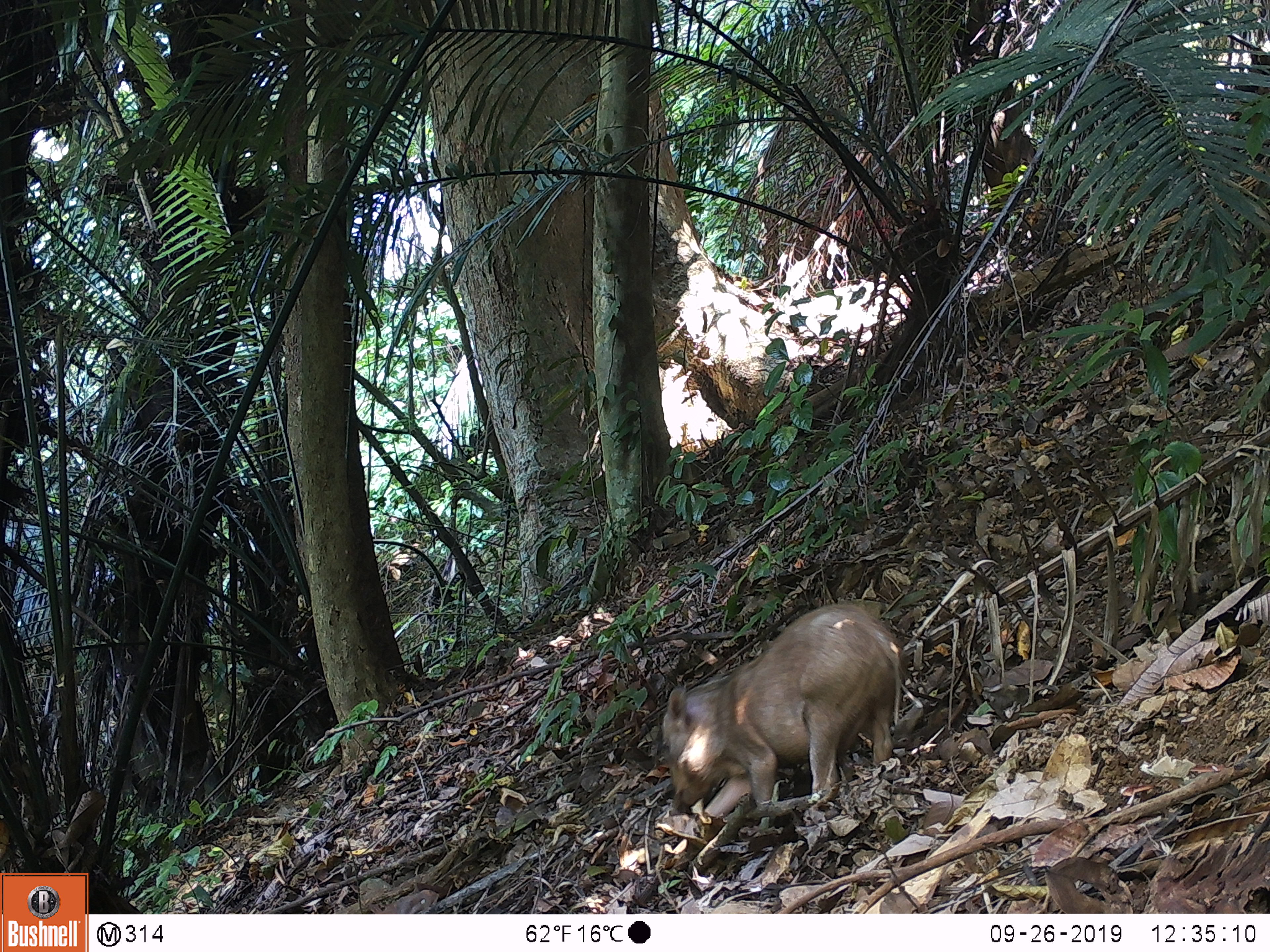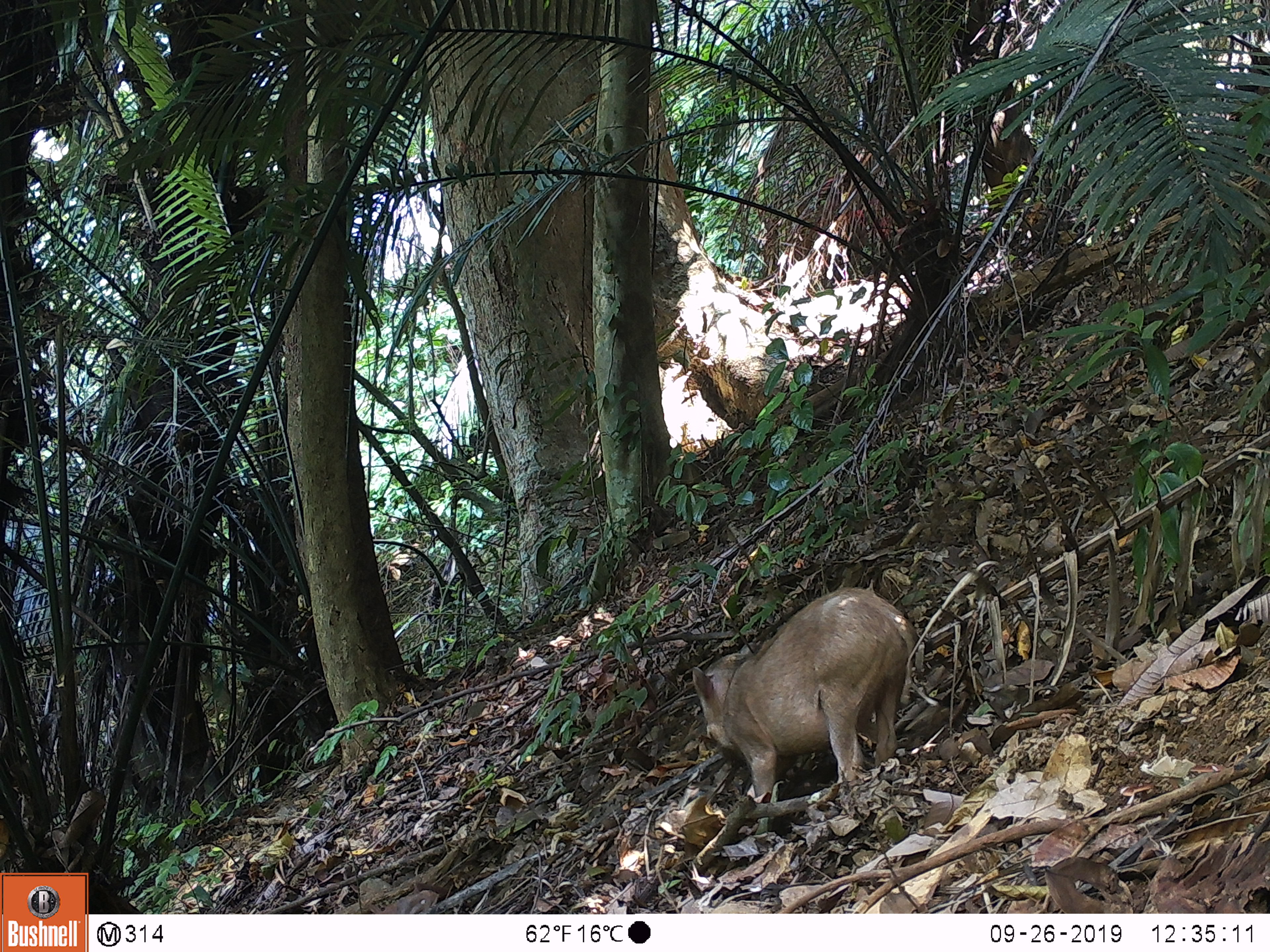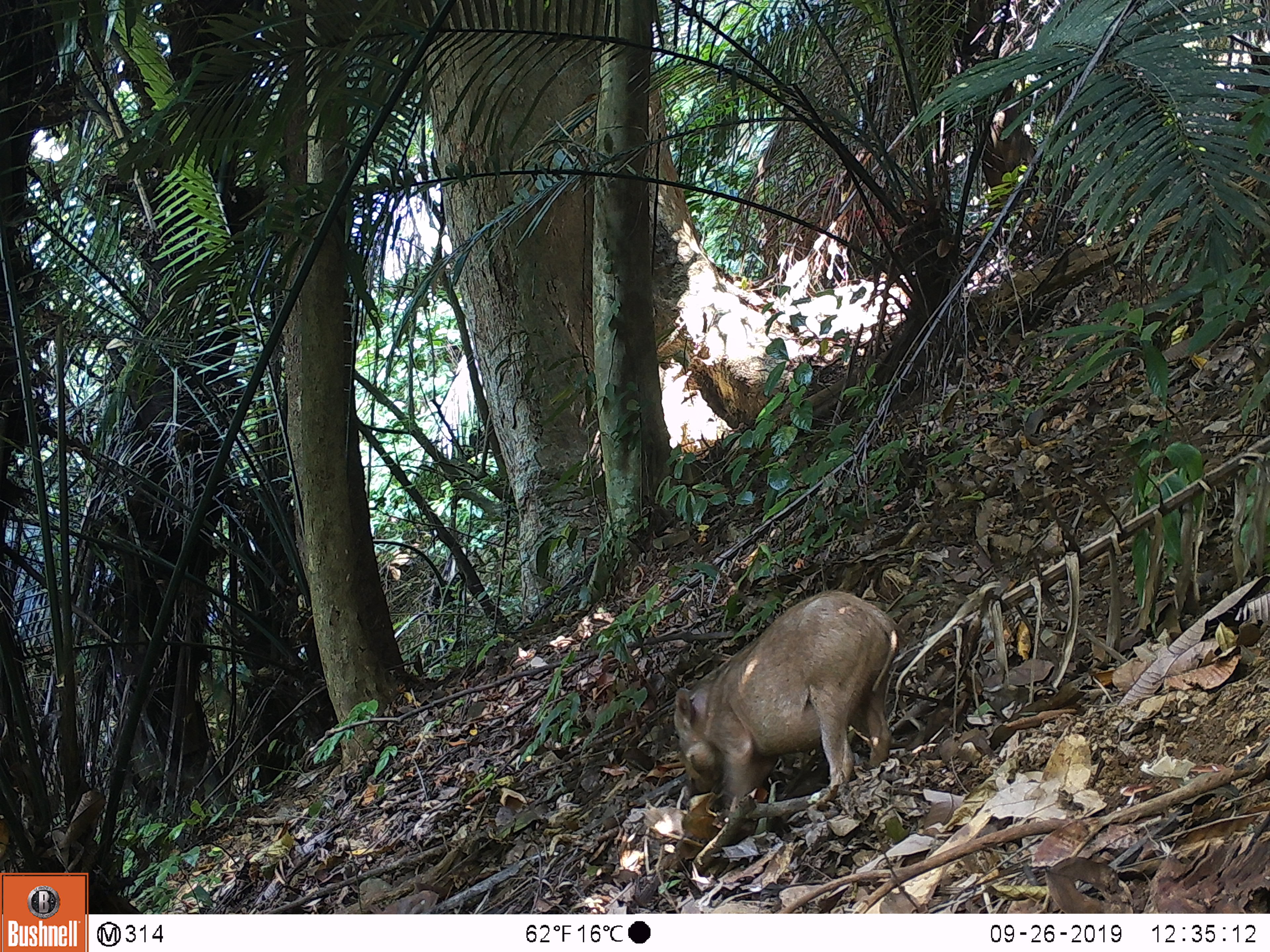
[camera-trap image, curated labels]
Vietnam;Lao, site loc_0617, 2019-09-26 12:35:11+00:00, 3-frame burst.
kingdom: Animalia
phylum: Chordata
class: Mammalia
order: Artiodactyla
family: Suidae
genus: Sus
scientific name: Sus scrofa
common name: eurasian wild pig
Eurasian wild pig (Sus scrofa). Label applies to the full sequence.